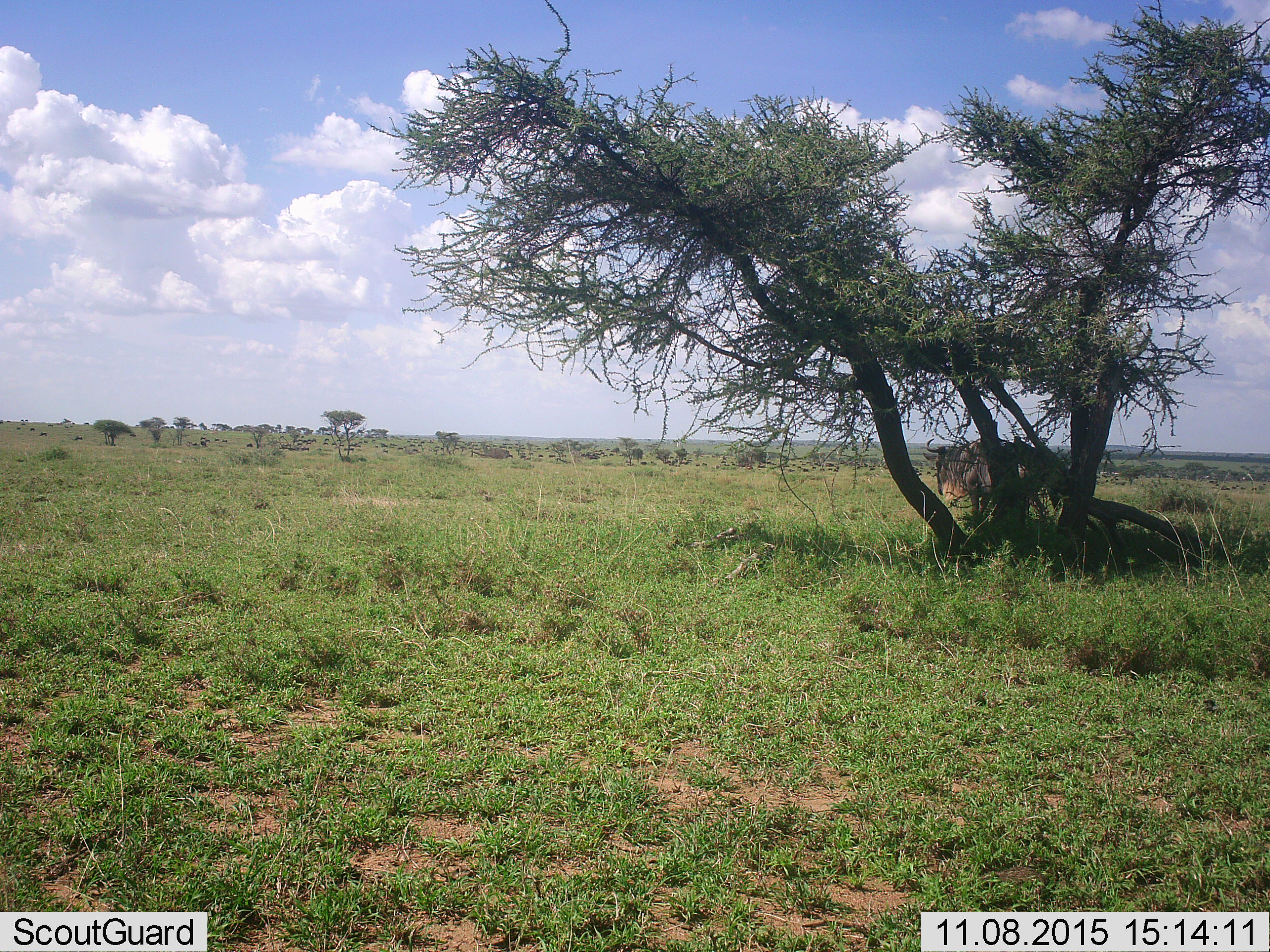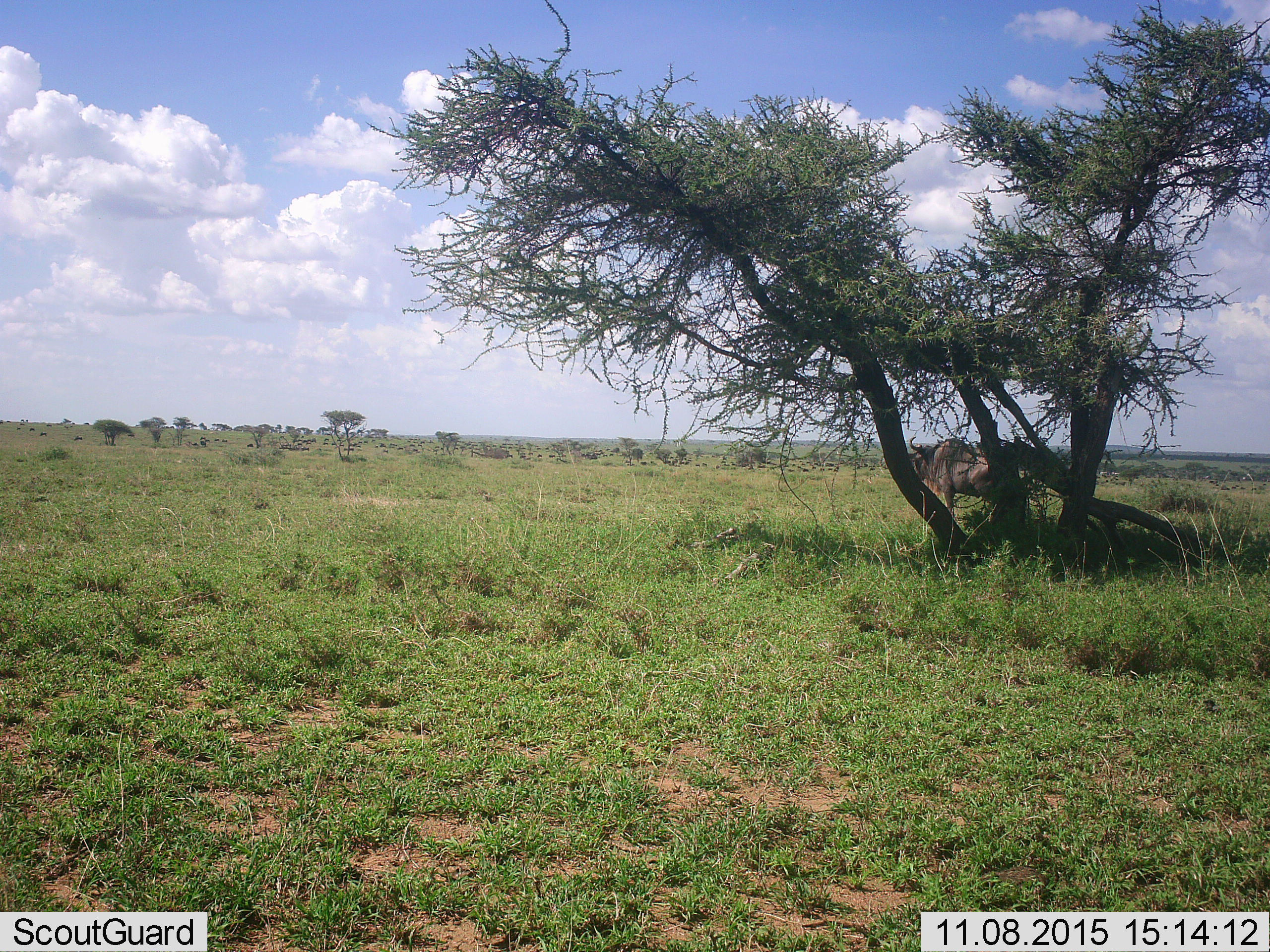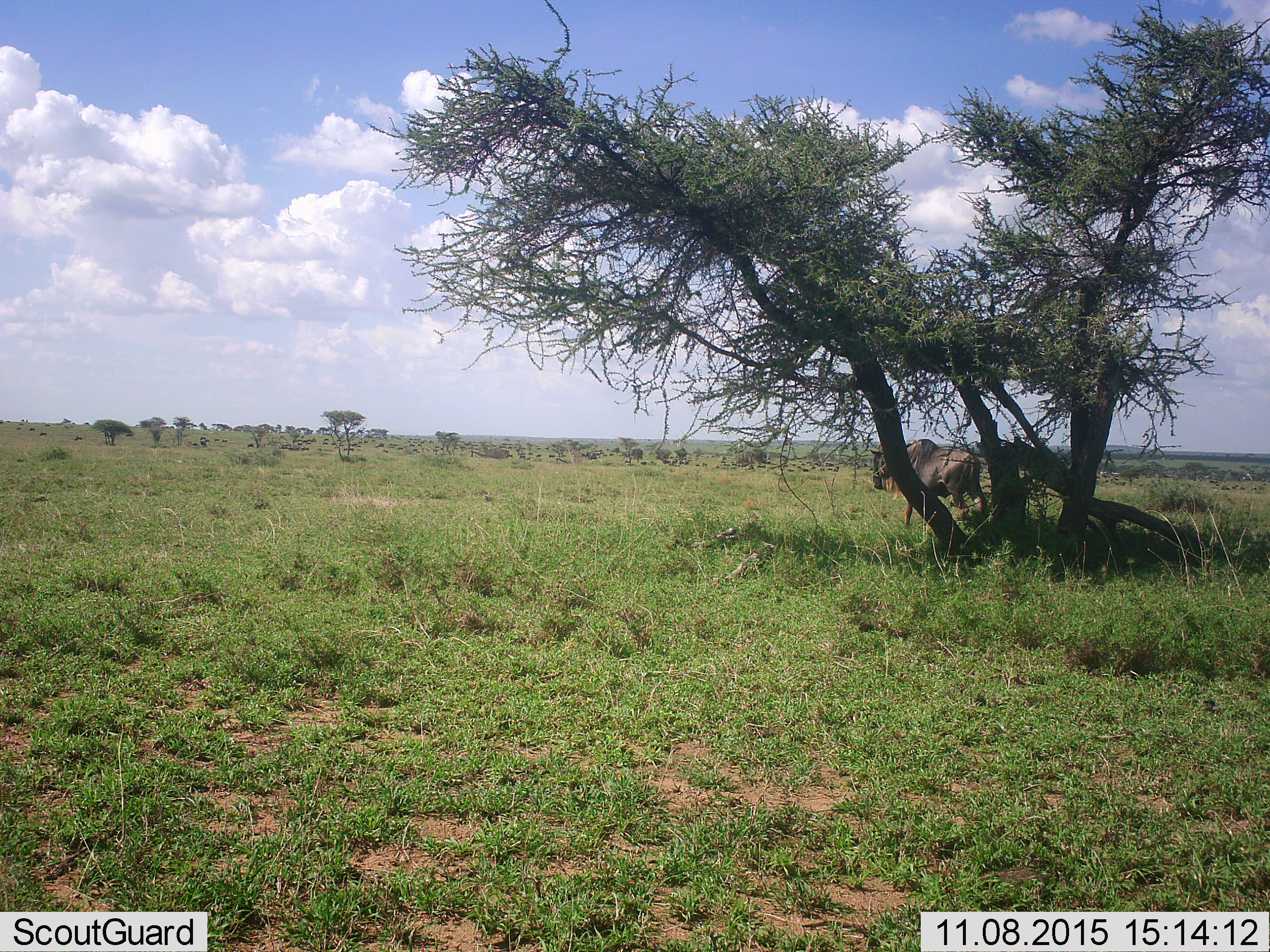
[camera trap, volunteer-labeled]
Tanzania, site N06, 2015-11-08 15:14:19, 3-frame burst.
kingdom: Animalia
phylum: Chordata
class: Mammalia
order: Artiodactyla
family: Bovidae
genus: Connochaetes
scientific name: Connochaetes taurinus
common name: blue wildebeest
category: wildebeest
Wildebeest (blue wildebeest) (Connochaetes taurinus), count 51+. Behavior (volunteer vote fractions): standing 33%, resting 0%, moving 100%, interacting 0%. Young present (vote fraction): 33%. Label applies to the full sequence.